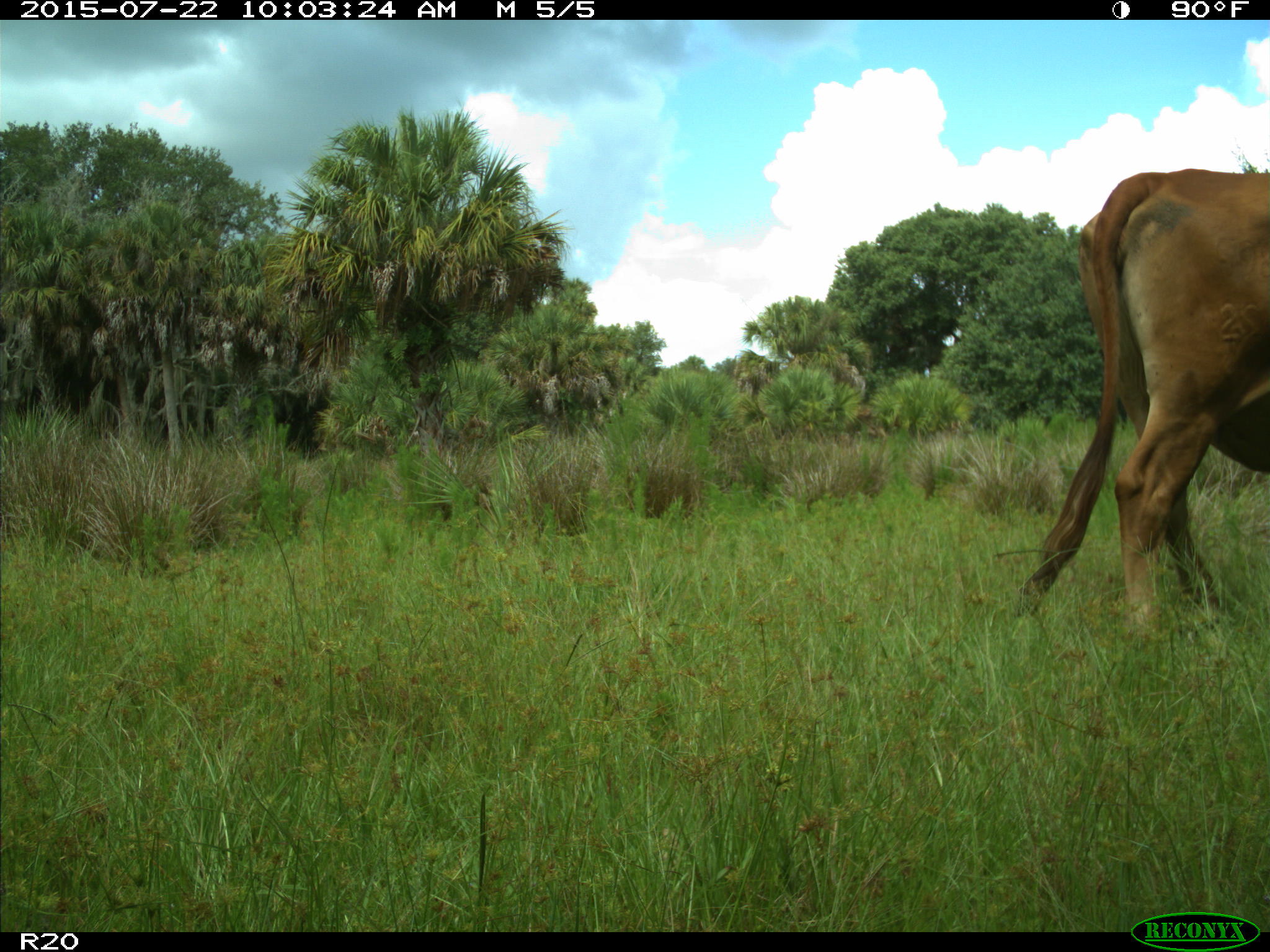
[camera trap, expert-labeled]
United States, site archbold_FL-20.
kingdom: Animalia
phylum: Chordata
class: Mammalia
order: Artiodactyla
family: Bovidae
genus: Bos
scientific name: Bos taurus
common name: domestic cow